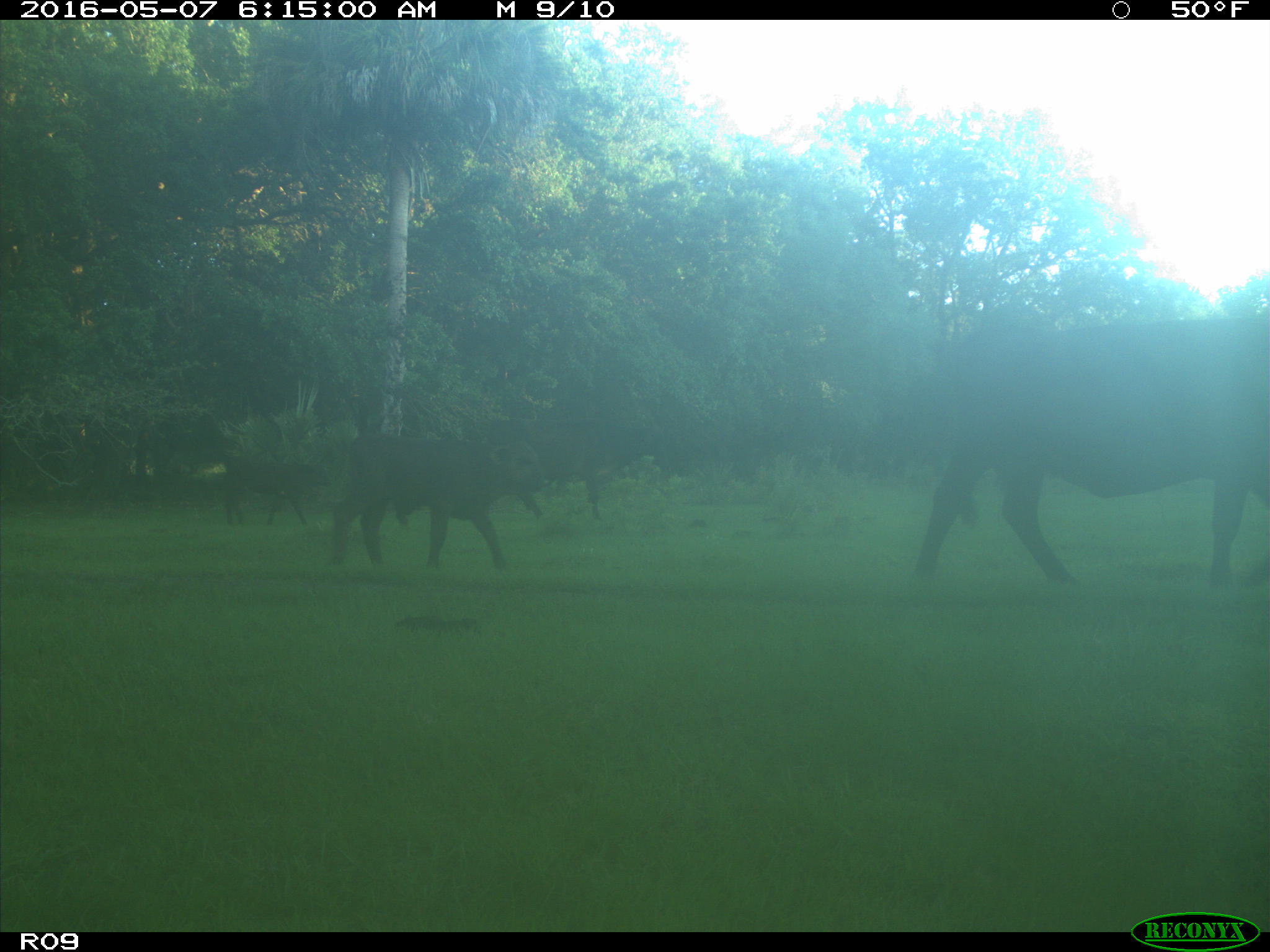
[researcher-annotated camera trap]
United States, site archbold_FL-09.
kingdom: Animalia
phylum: Chordata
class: Mammalia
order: Artiodactyla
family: Bovidae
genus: Bos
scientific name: Bos taurus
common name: domestic cow